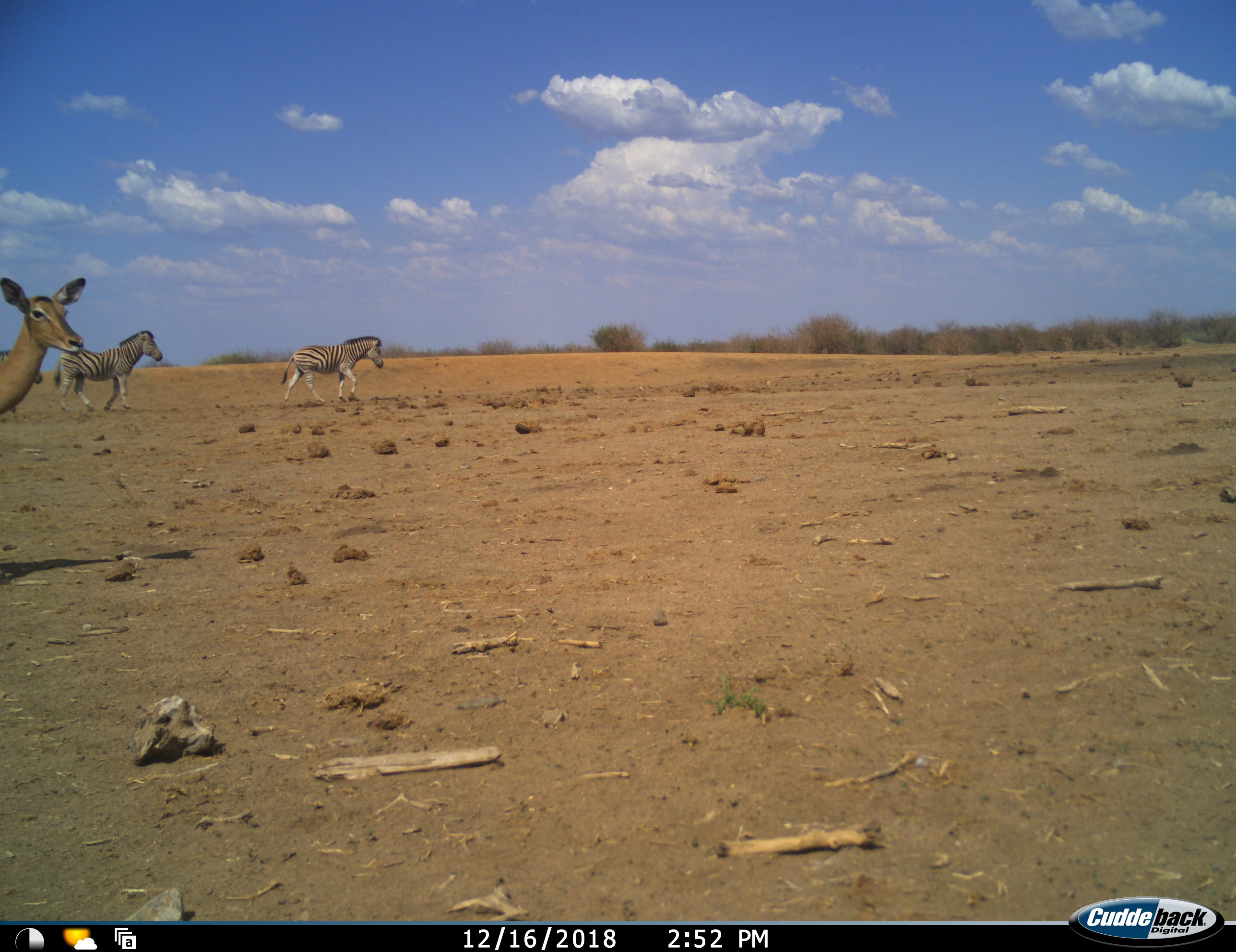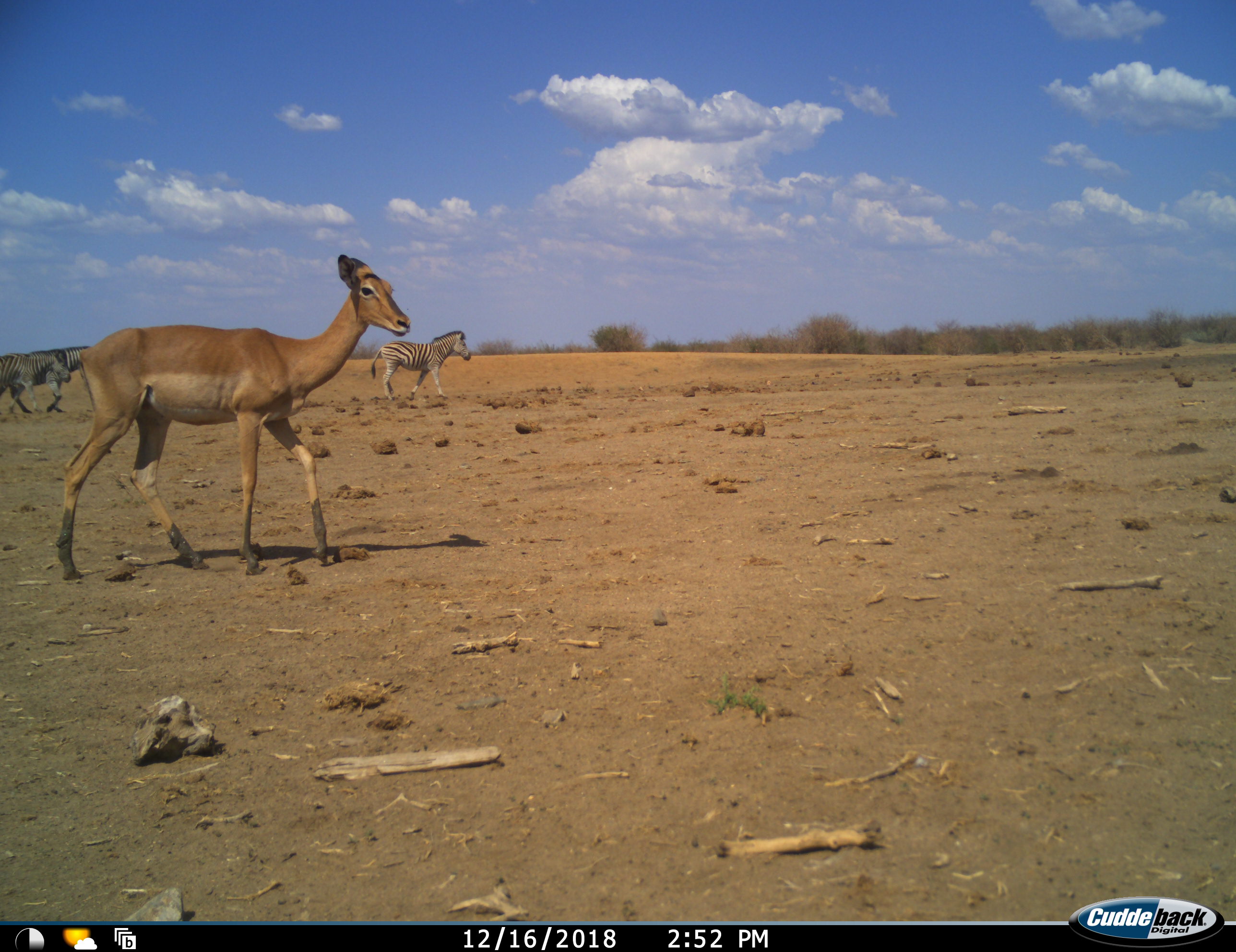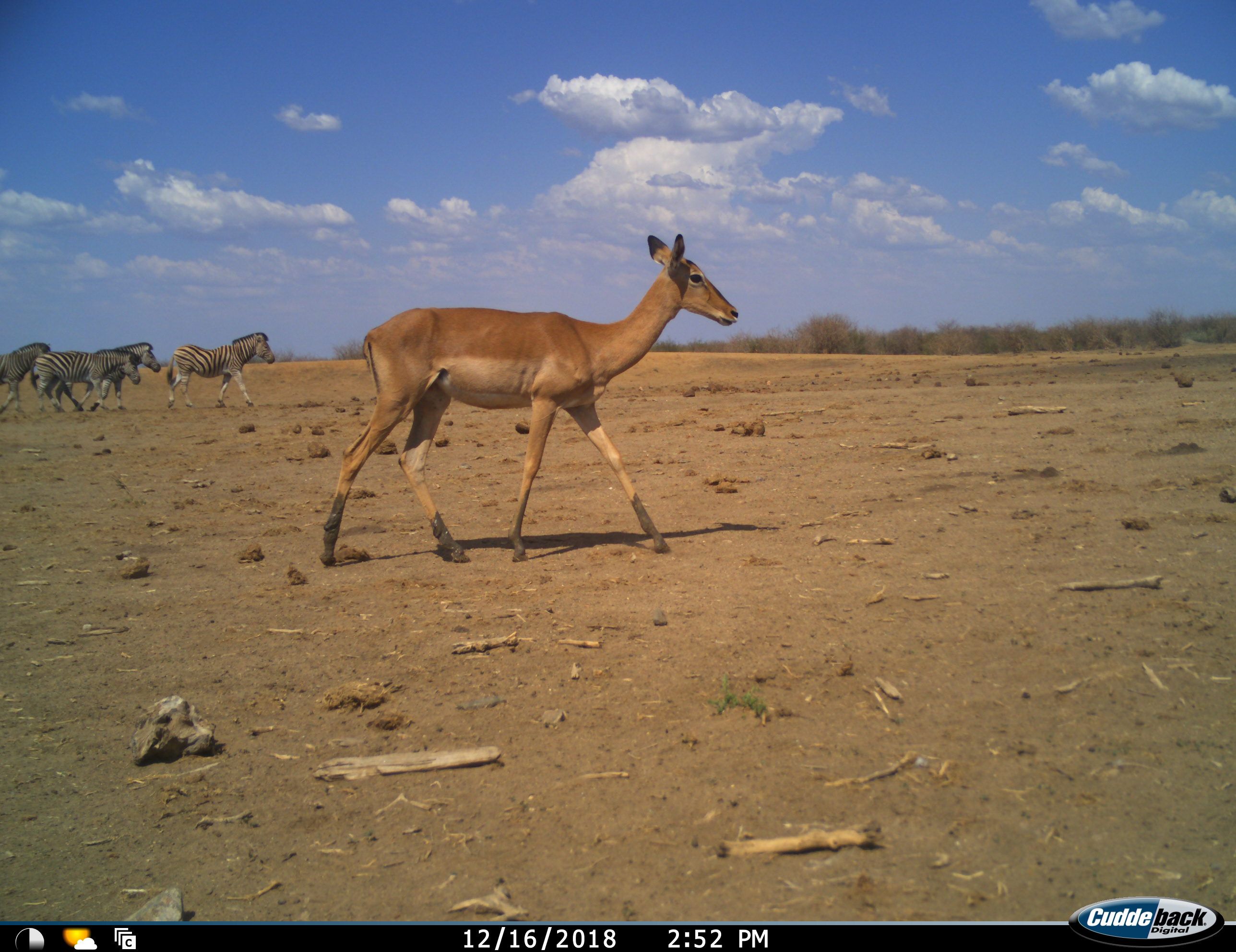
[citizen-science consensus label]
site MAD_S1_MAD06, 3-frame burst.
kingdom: Animalia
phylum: Chordata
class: Mammalia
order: Artiodactyla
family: Bovidae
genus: Aepyceros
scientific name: Aepyceros melampus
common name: impala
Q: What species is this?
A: Impala (Aepyceros melampus).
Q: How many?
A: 1.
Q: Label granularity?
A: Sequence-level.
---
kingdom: Animalia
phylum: Chordata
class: Mammalia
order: Perissodactyla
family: Equidae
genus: Equus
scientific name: Equus quagga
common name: plains zebra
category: zebraplains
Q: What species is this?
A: Zebraplains (plains zebra) (Equus quagga).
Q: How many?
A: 5.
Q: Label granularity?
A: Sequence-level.